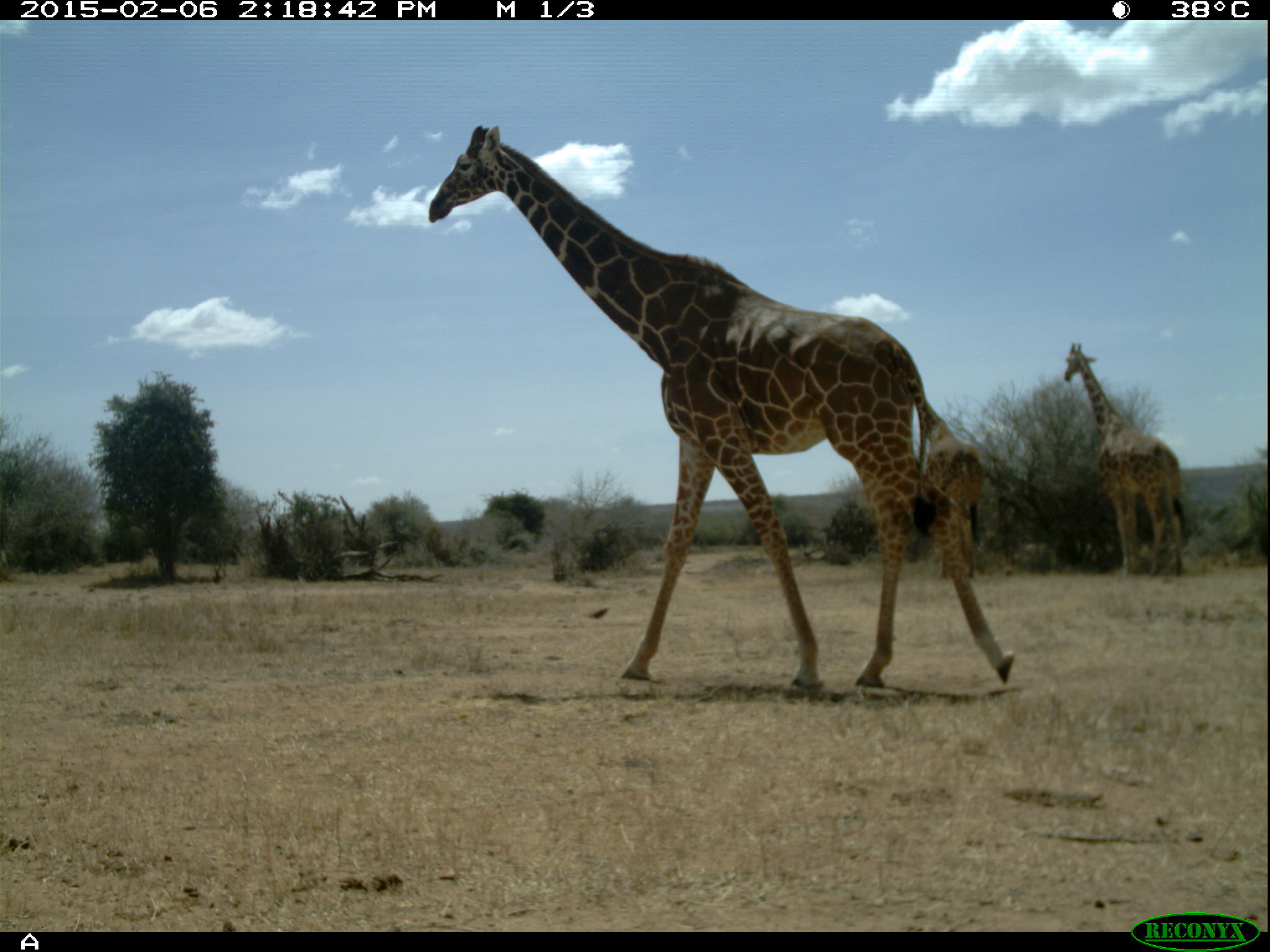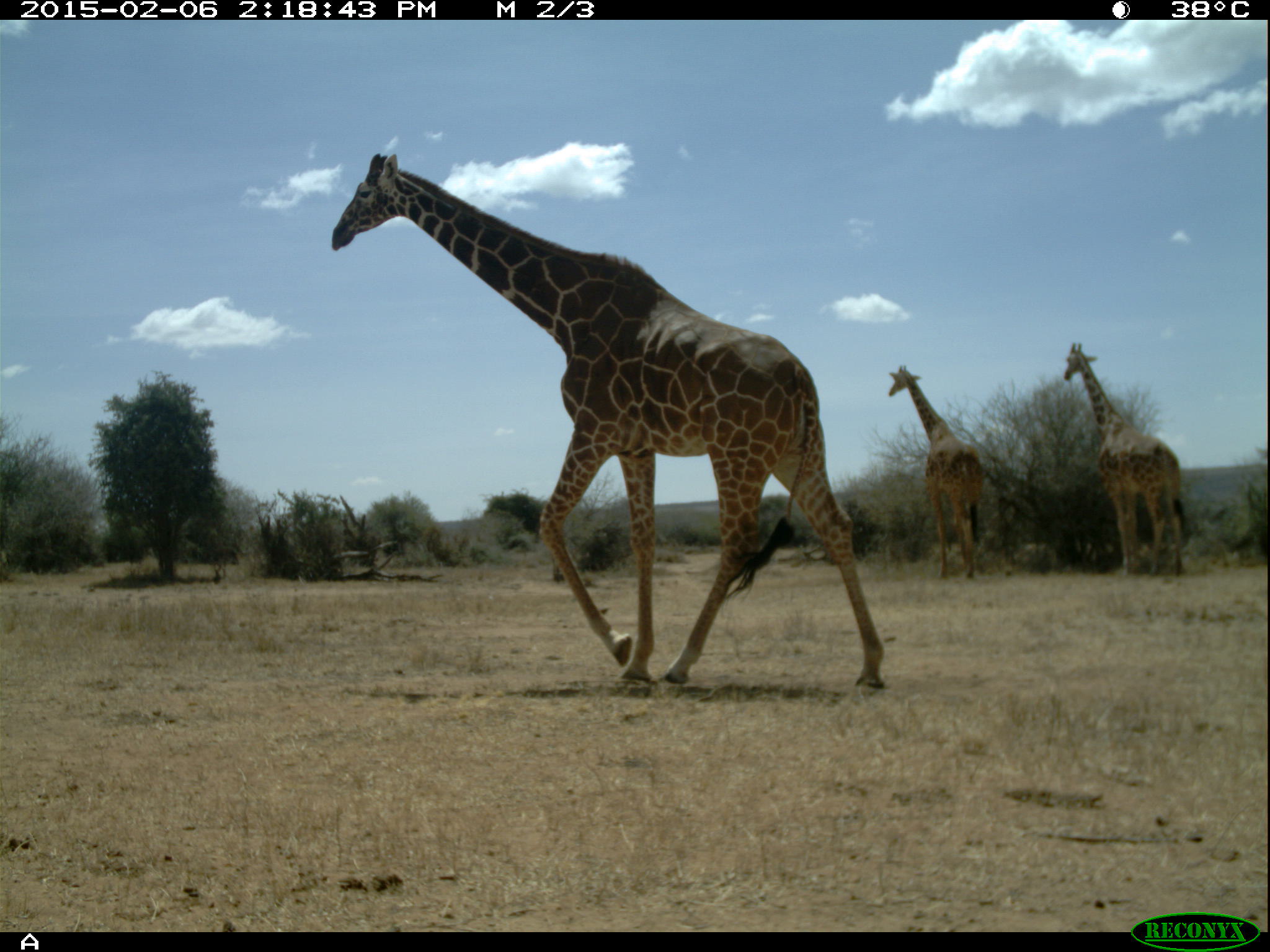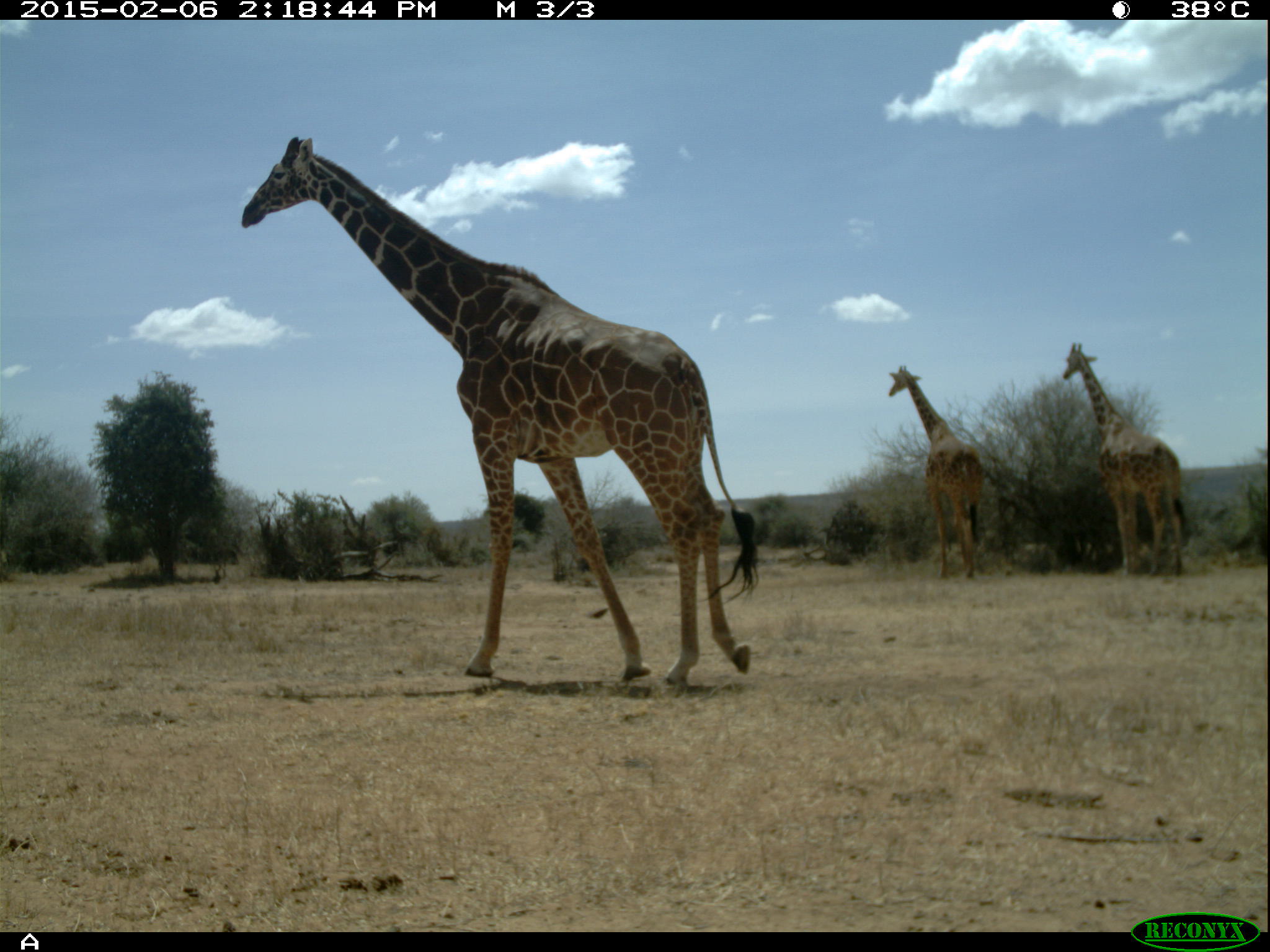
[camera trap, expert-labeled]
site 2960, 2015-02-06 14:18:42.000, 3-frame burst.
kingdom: Animalia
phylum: Chordata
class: Mammalia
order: Artiodactyla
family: Giraffidae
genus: Giraffa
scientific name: Giraffa camelopardalis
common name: giraffe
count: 3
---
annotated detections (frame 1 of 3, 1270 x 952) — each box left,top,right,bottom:
giraffa camelopardalis: 426,123,1015,688; 1064,340,1186,579; 917,394,983,573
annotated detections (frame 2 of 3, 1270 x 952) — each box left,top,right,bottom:
giraffa camelopardalis: 331,152,885,687; 1063,341,1189,578; 888,364,984,580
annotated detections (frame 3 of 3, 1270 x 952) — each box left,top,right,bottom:
giraffa camelopardalis: 237,132,757,685; 1062,342,1188,580; 888,365,983,578